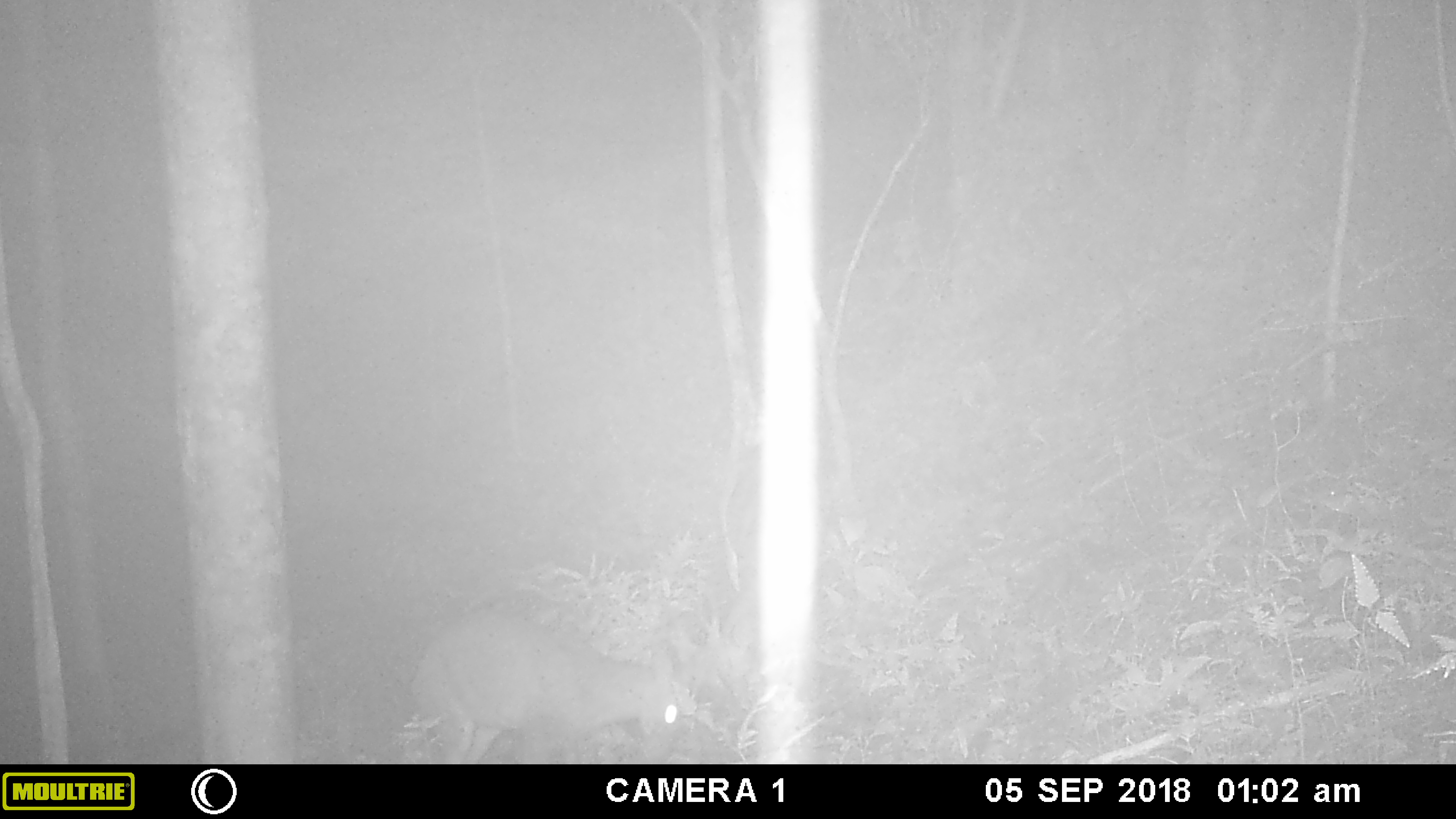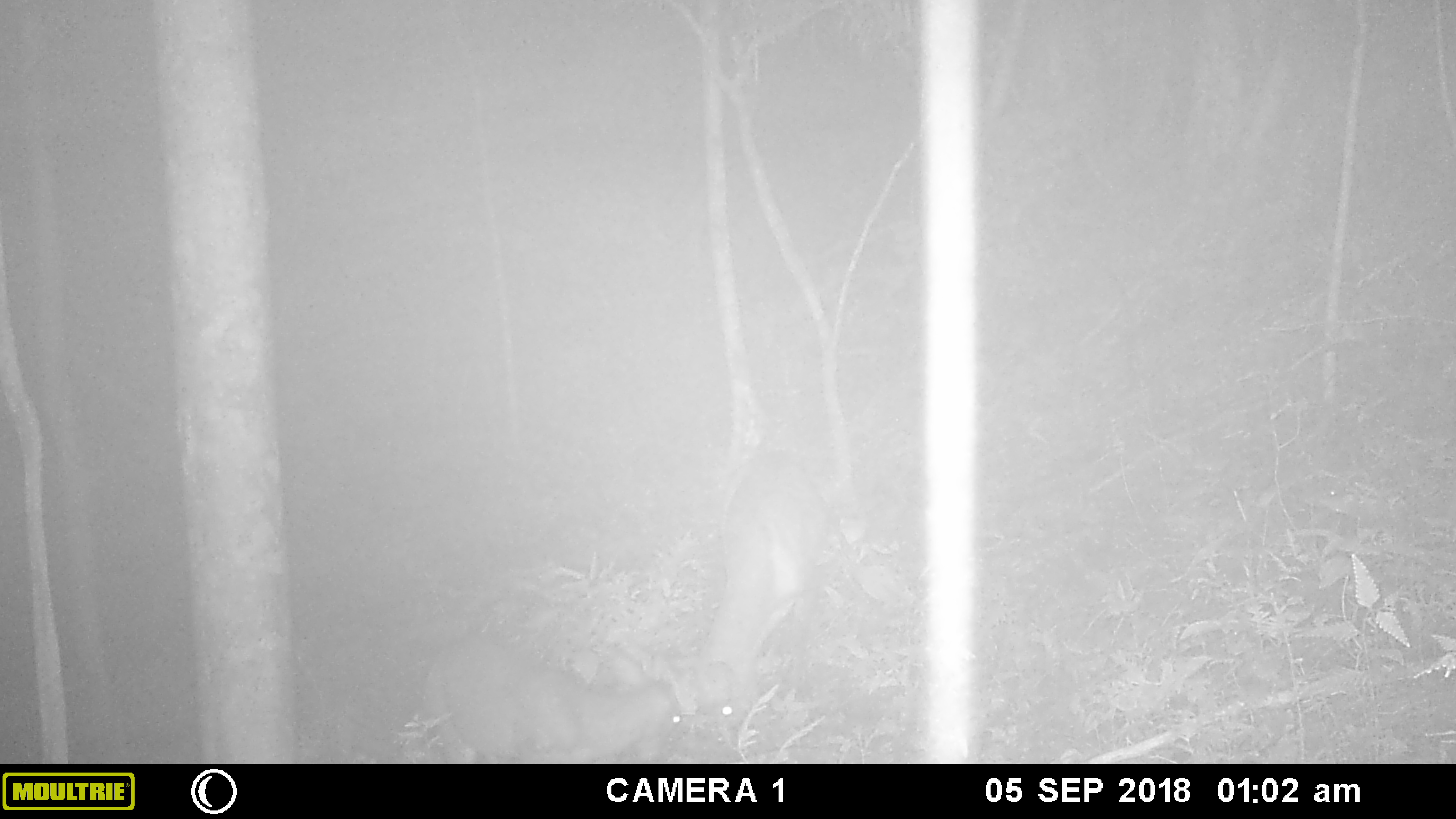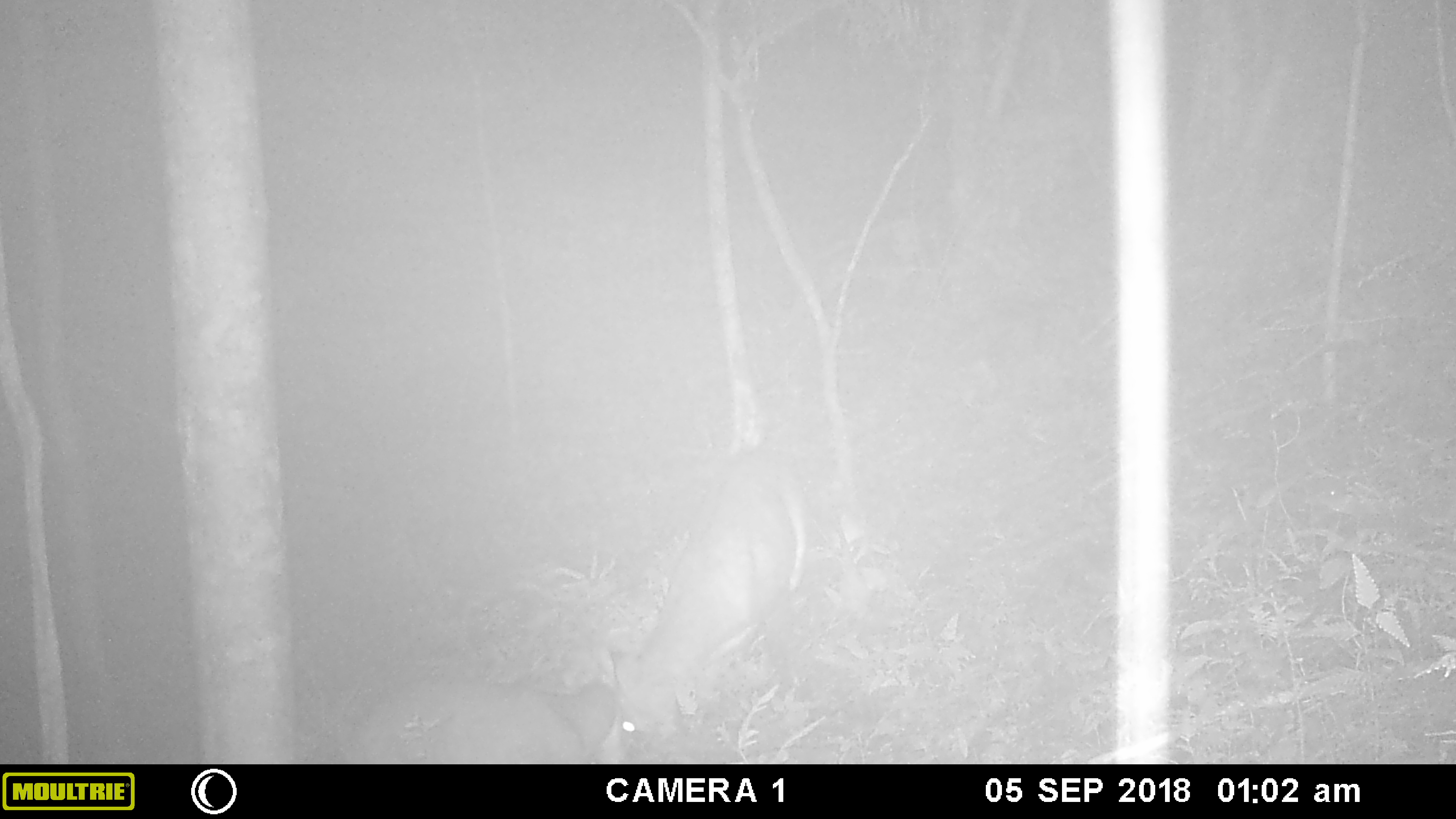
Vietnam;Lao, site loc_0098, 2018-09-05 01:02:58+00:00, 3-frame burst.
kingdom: Animalia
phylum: Chordata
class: Mammalia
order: Artiodactyla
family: Cervidae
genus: Muntiacus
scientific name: Muntiacus vuquangensis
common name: large-antlered muntjac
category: large antlered muntjac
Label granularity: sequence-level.